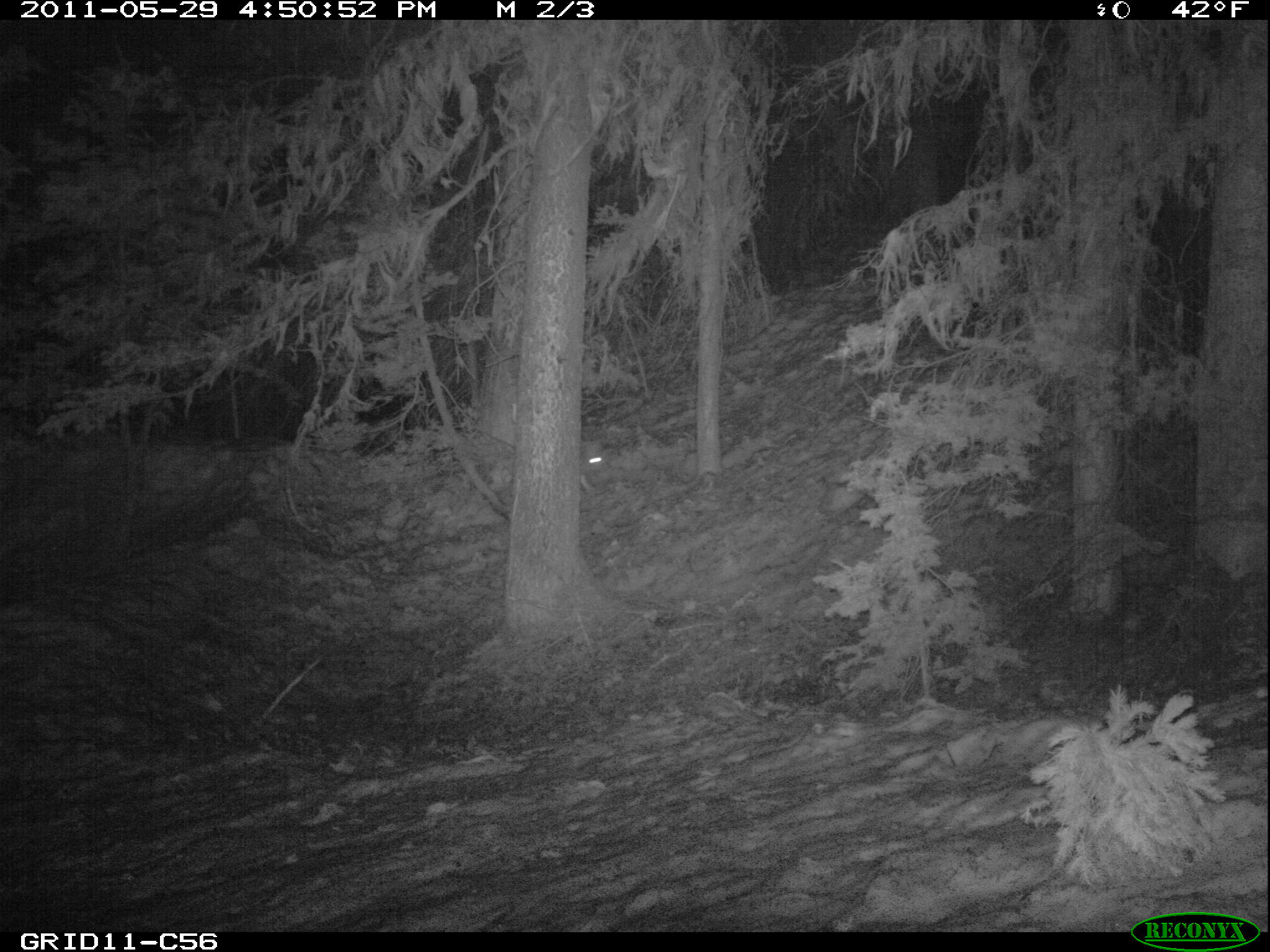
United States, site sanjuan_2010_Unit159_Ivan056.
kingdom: Animalia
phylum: Chordata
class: Mammalia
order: Lagomorpha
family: Leporidae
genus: Lepus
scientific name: Lepus americanus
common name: snowshoe hare